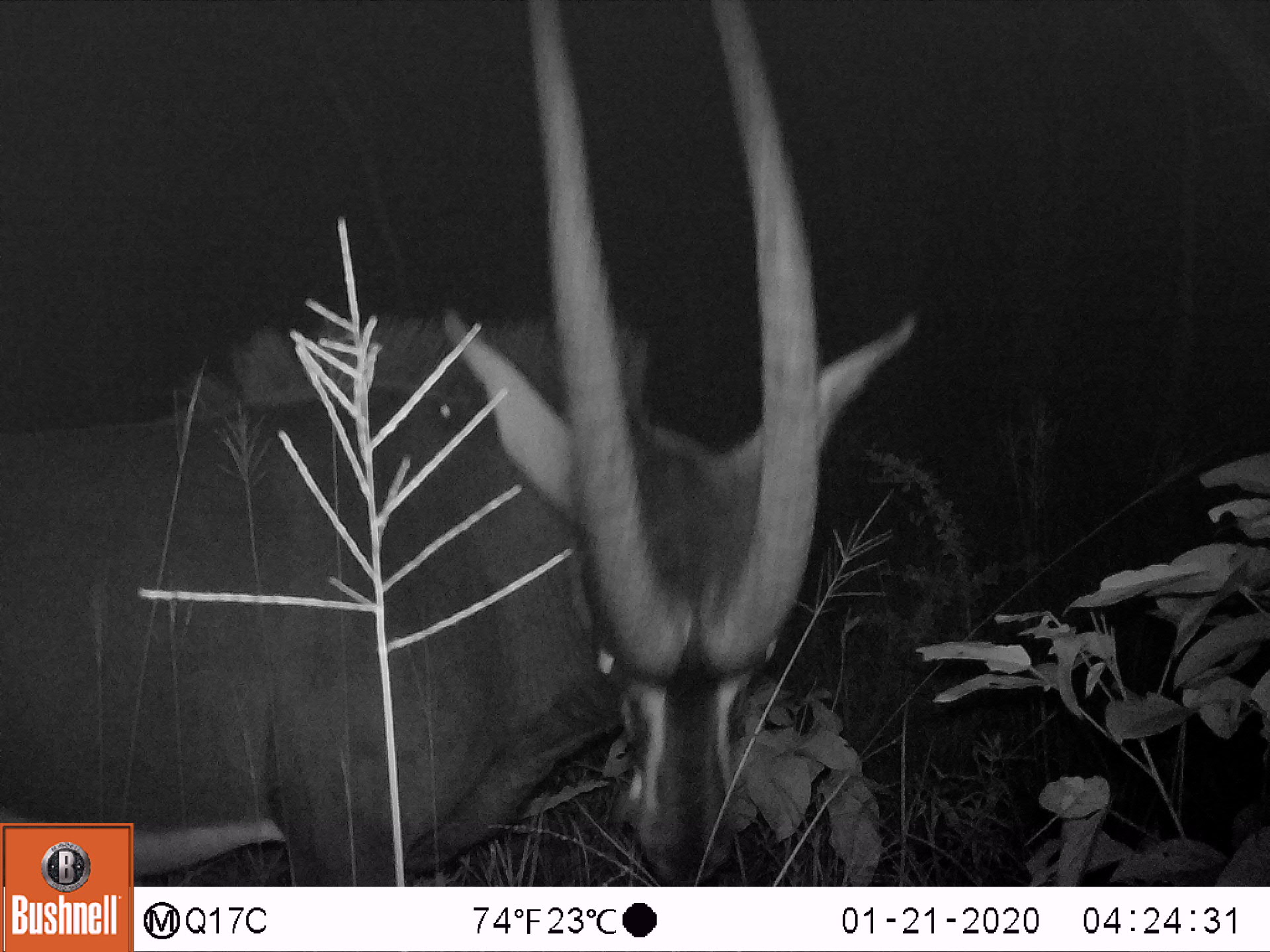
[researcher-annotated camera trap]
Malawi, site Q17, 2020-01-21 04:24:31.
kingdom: Animalia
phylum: Chordata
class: Mammalia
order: Artiodactyla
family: Bovidae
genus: Hippotragus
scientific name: Hippotragus niger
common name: sable antelope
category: sable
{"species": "sable (sable antelope) (Hippotragus niger)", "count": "1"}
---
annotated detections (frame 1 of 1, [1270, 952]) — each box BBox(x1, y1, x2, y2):
sable: BBox(138, 0, 917, 882)